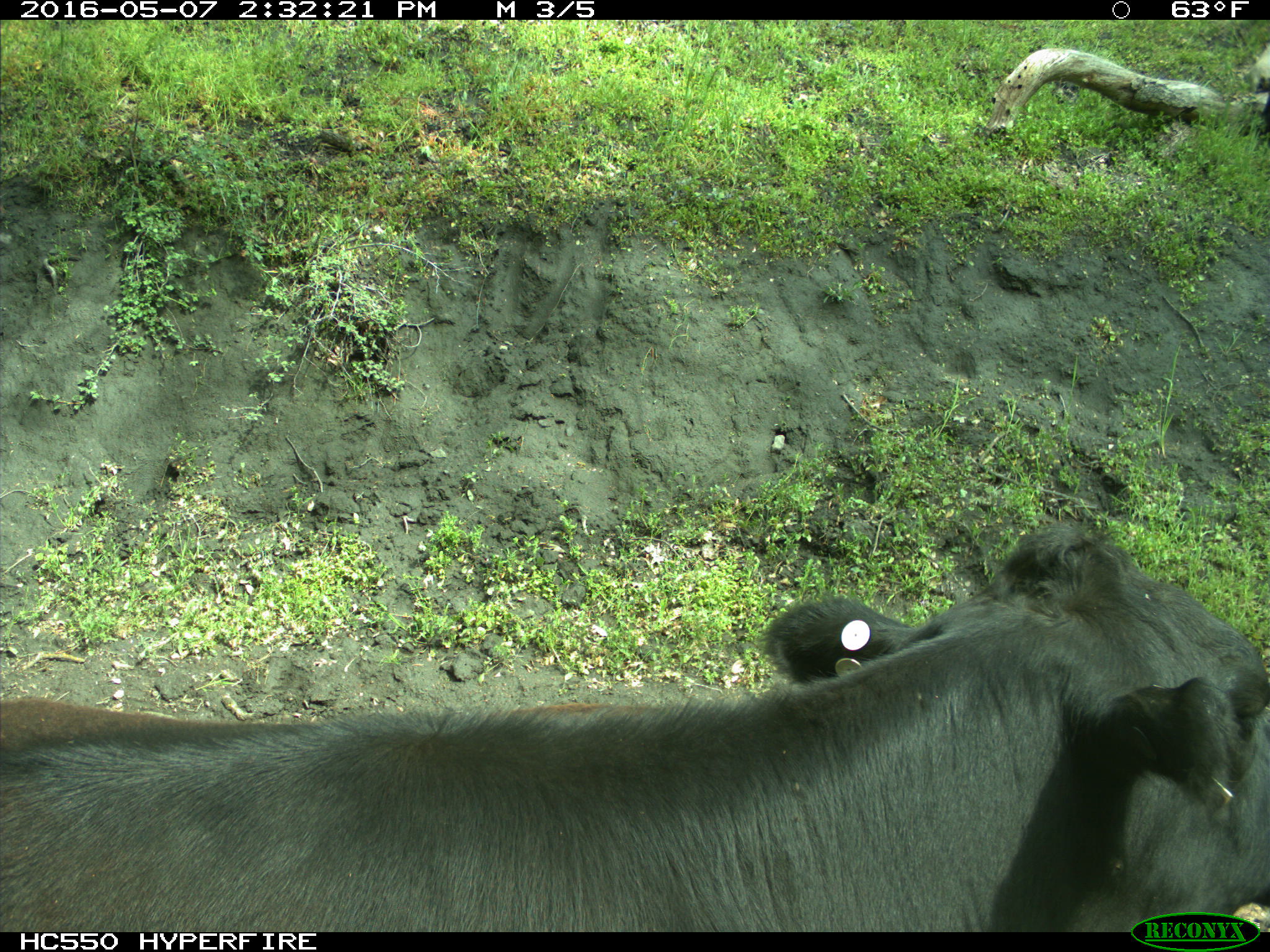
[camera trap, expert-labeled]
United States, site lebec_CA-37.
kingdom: Animalia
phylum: Chordata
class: Mammalia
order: Artiodactyla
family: Bovidae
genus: Bos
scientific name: Bos taurus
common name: domestic cow